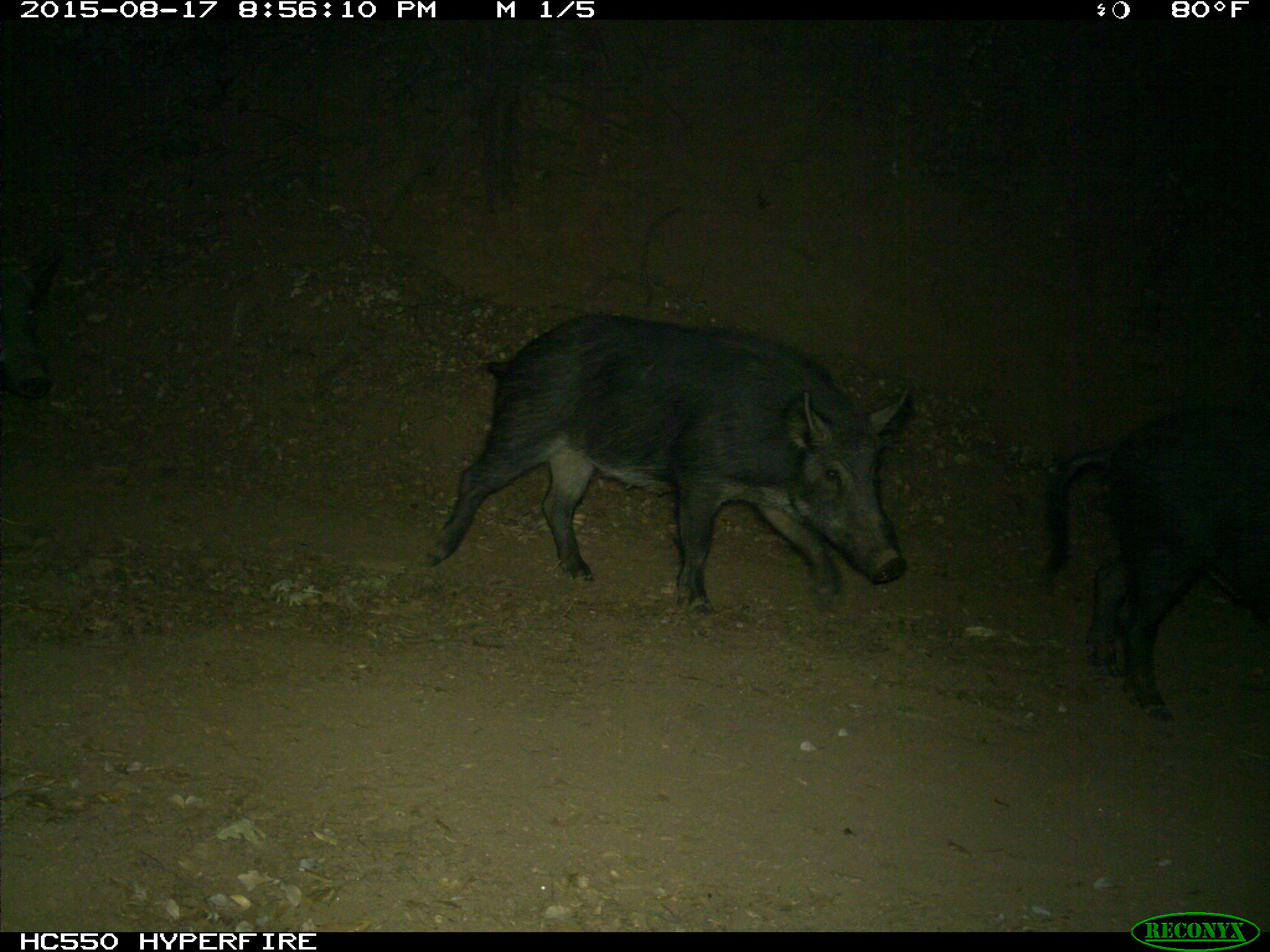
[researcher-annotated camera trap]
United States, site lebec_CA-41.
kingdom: Animalia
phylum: Chordata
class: Mammalia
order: Artiodactyla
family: Suidae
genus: Sus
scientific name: Sus scrofa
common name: wild boar